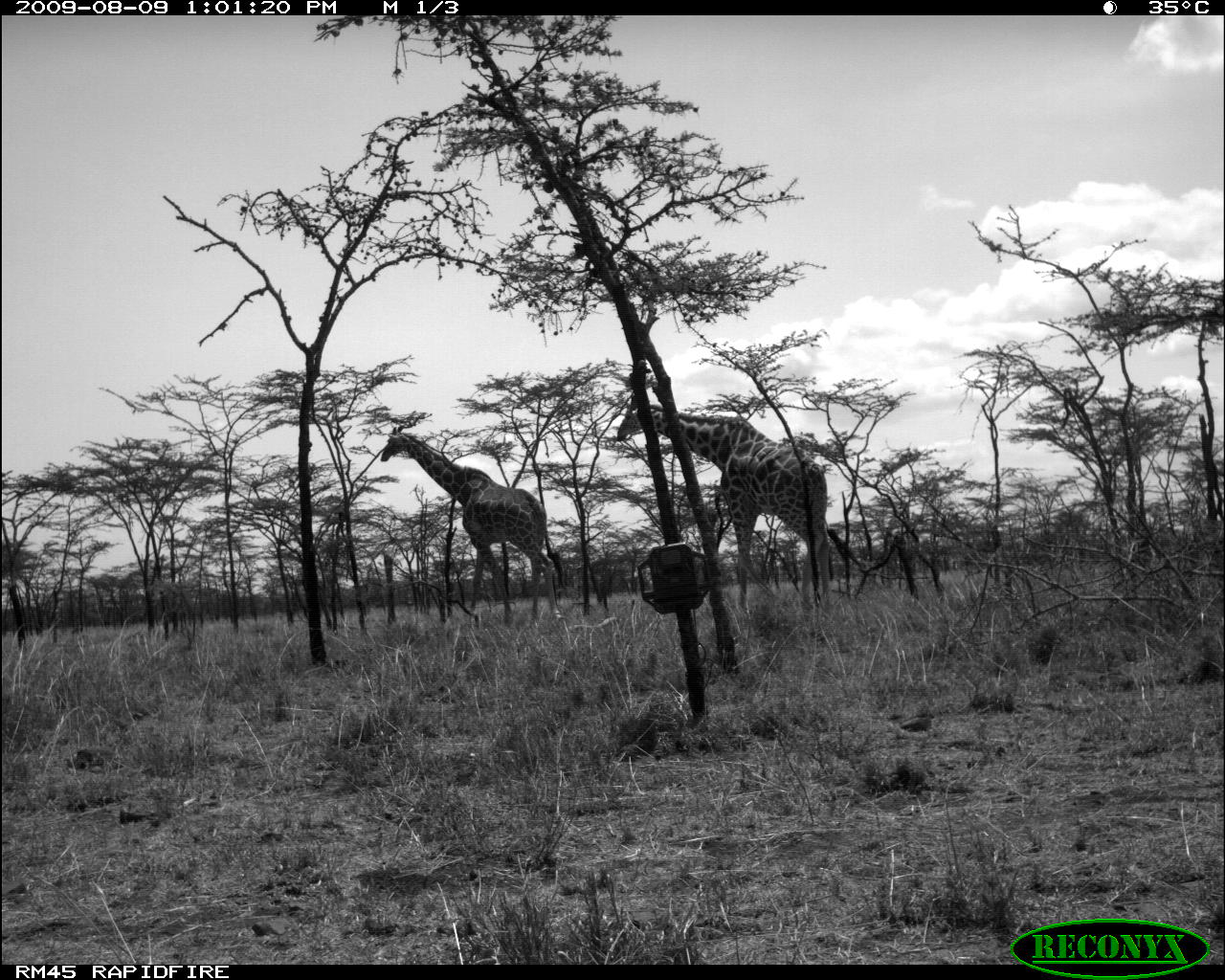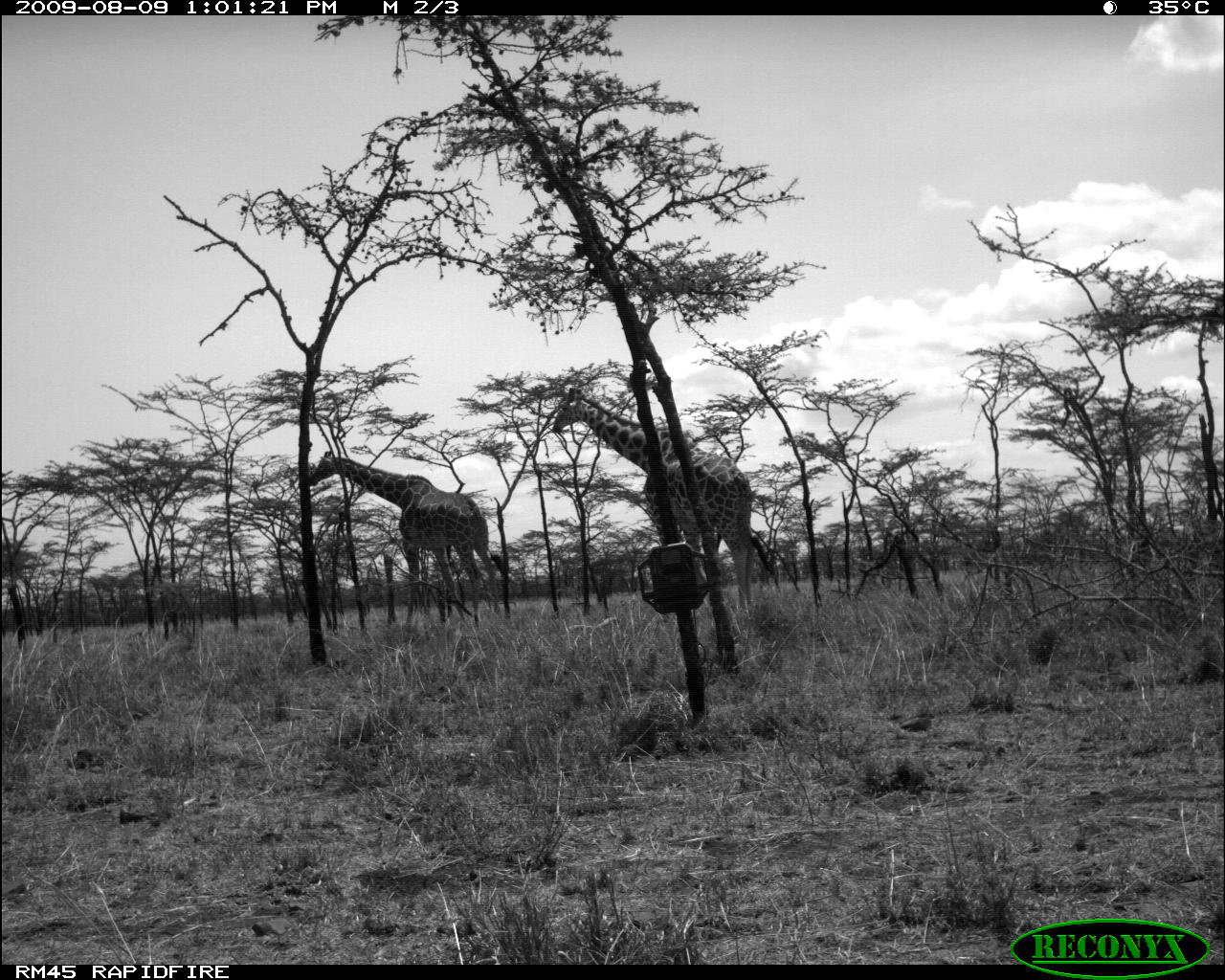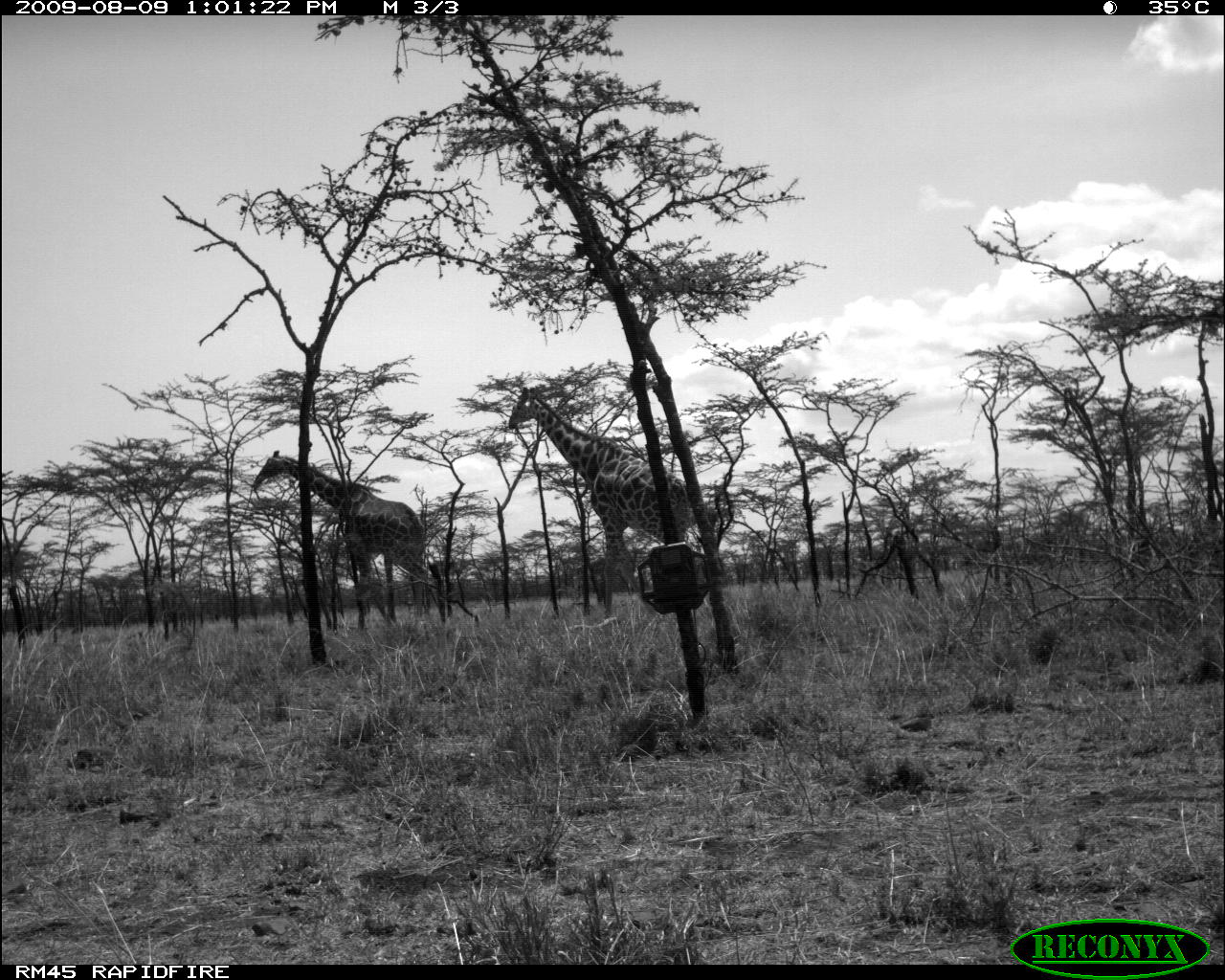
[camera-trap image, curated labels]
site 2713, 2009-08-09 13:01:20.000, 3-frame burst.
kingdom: Animalia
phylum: Chordata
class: Mammalia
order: Artiodactyla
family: Giraffidae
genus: Giraffa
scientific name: Giraffa camelopardalis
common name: giraffe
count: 2